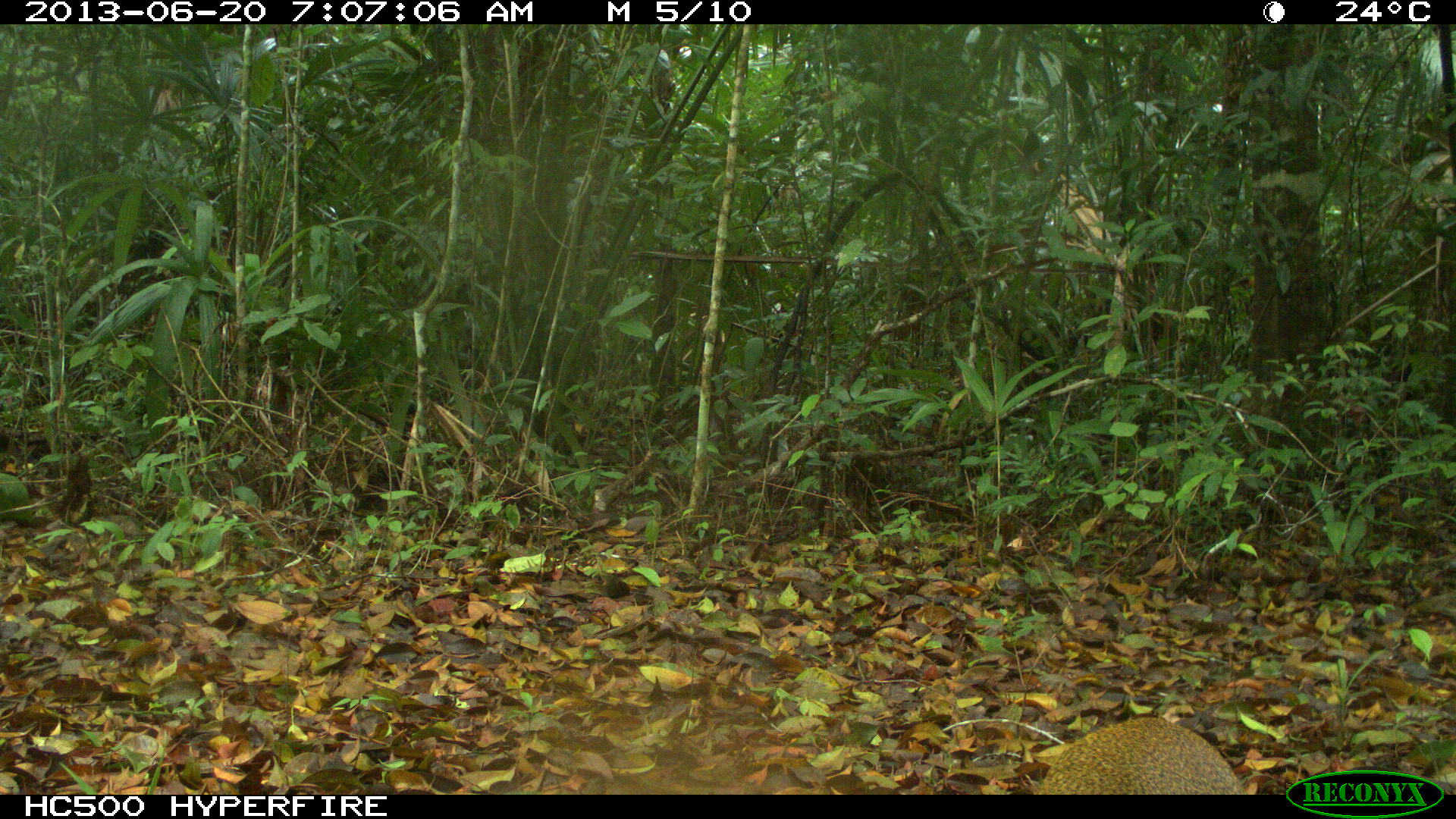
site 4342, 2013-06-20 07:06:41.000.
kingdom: Animalia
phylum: Chordata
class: Mammalia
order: Rodentia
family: Dasyproctidae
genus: Dasyprocta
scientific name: Dasyprocta punctata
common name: central american agouti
Dasyprocta punctata (central american agouti), count 1.